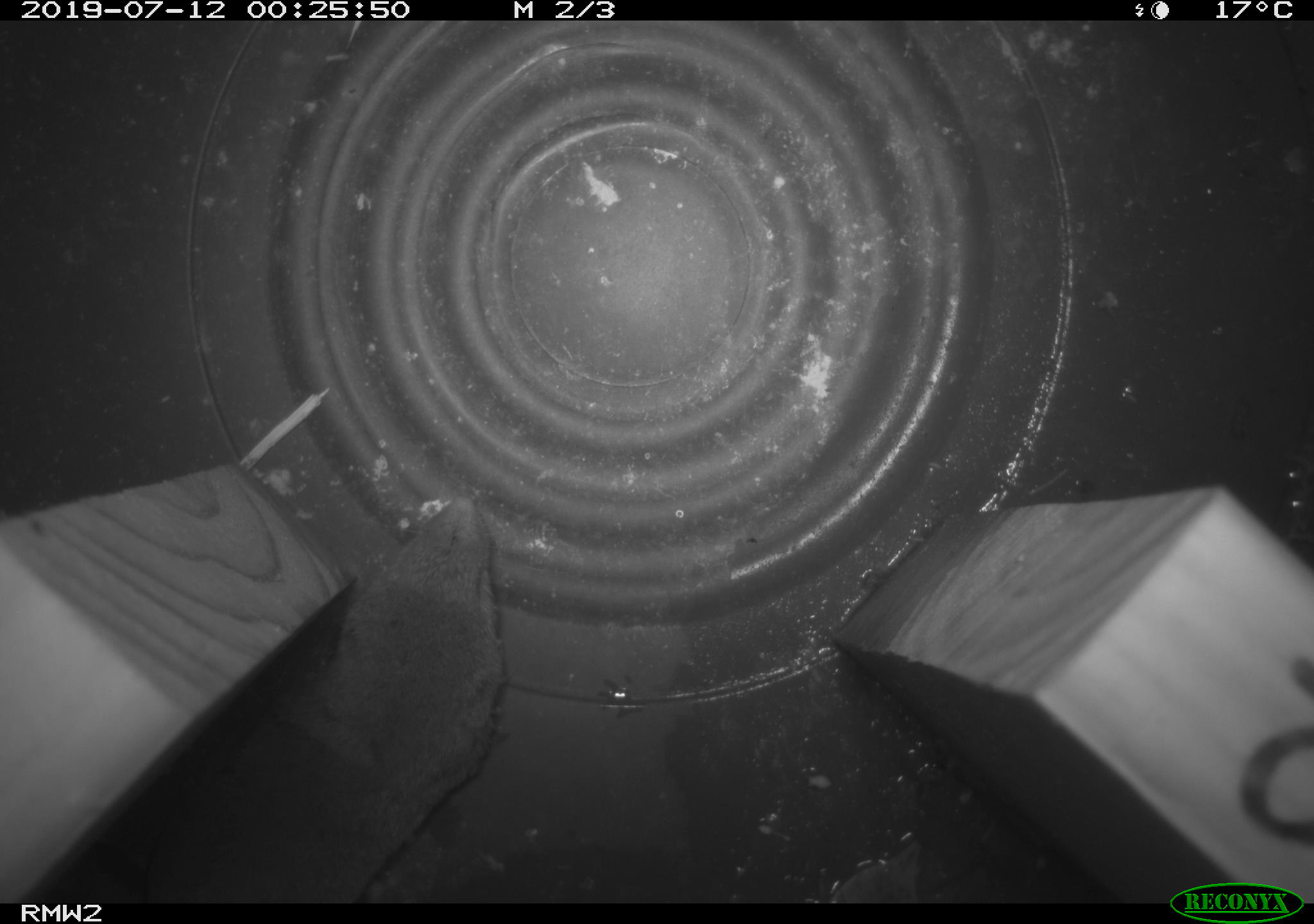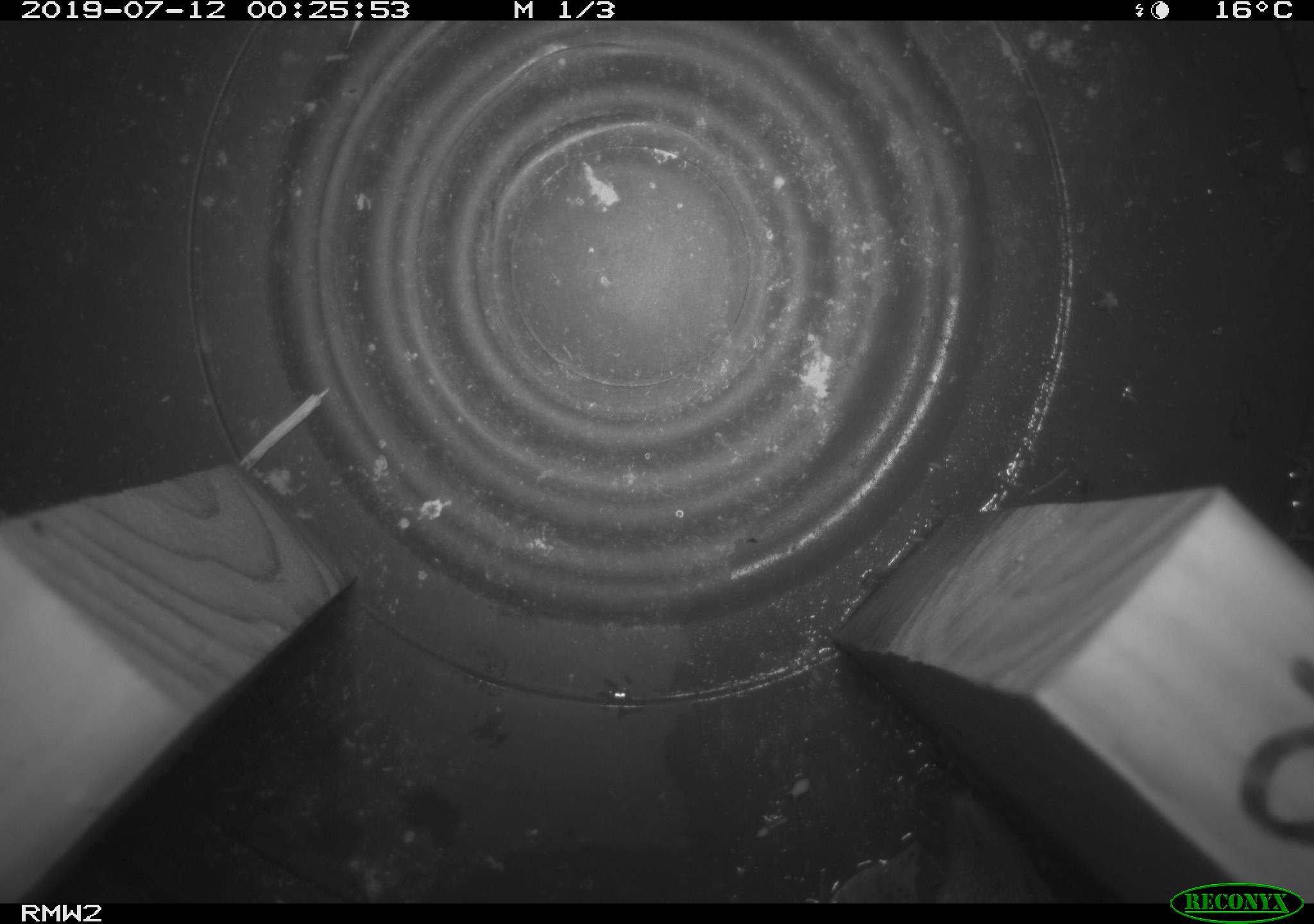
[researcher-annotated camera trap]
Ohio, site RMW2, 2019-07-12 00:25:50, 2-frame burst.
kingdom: Animalia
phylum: Chordata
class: Mammalia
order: Eulipotyphla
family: Soricidae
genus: Blarina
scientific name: Blarina brevicauda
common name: northern short-tailed shrew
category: n. short-tailed shrew